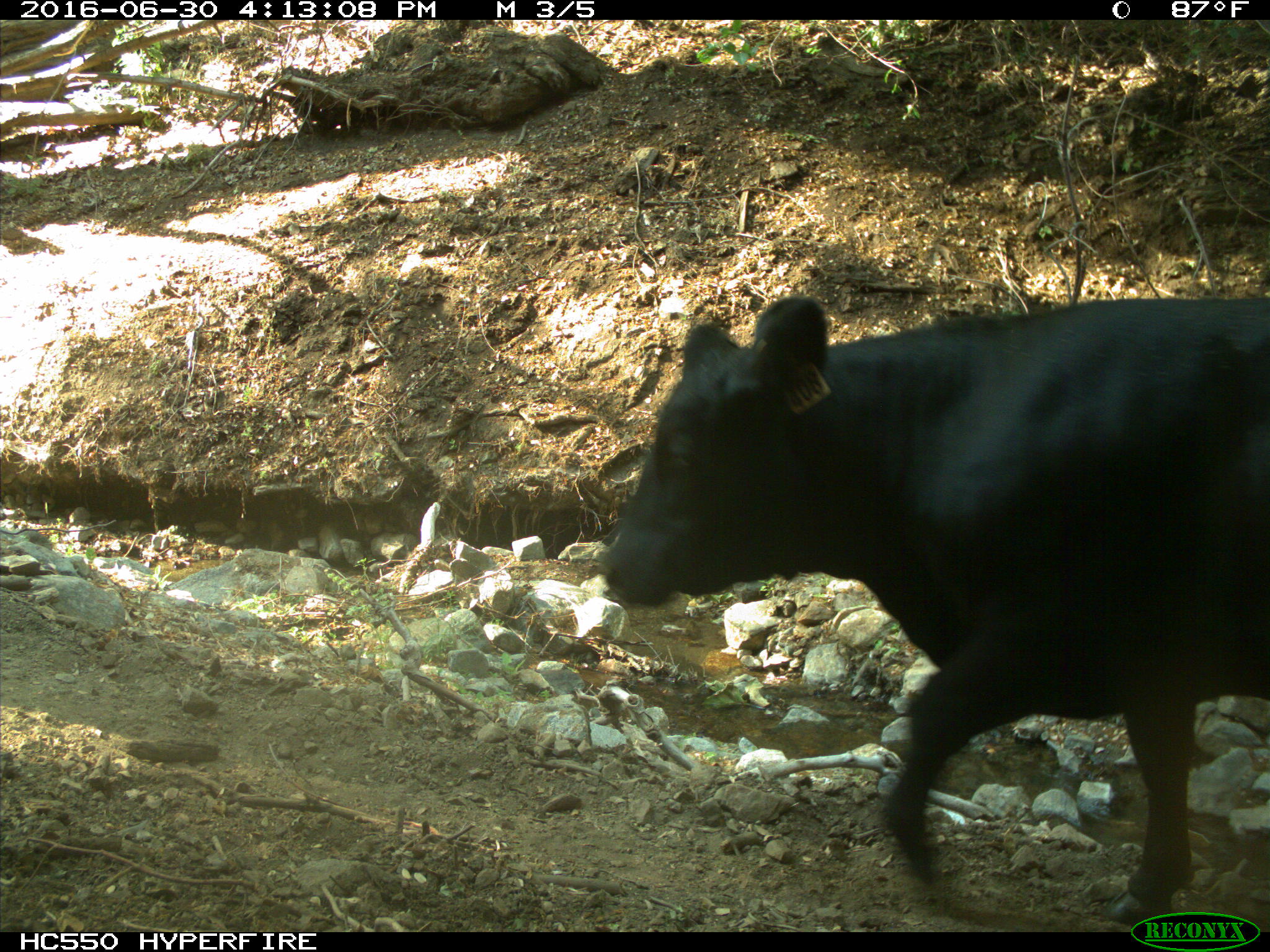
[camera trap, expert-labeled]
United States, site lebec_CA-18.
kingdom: Animalia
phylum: Chordata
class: Mammalia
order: Artiodactyla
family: Bovidae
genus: Bos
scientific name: Bos taurus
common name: domestic cow